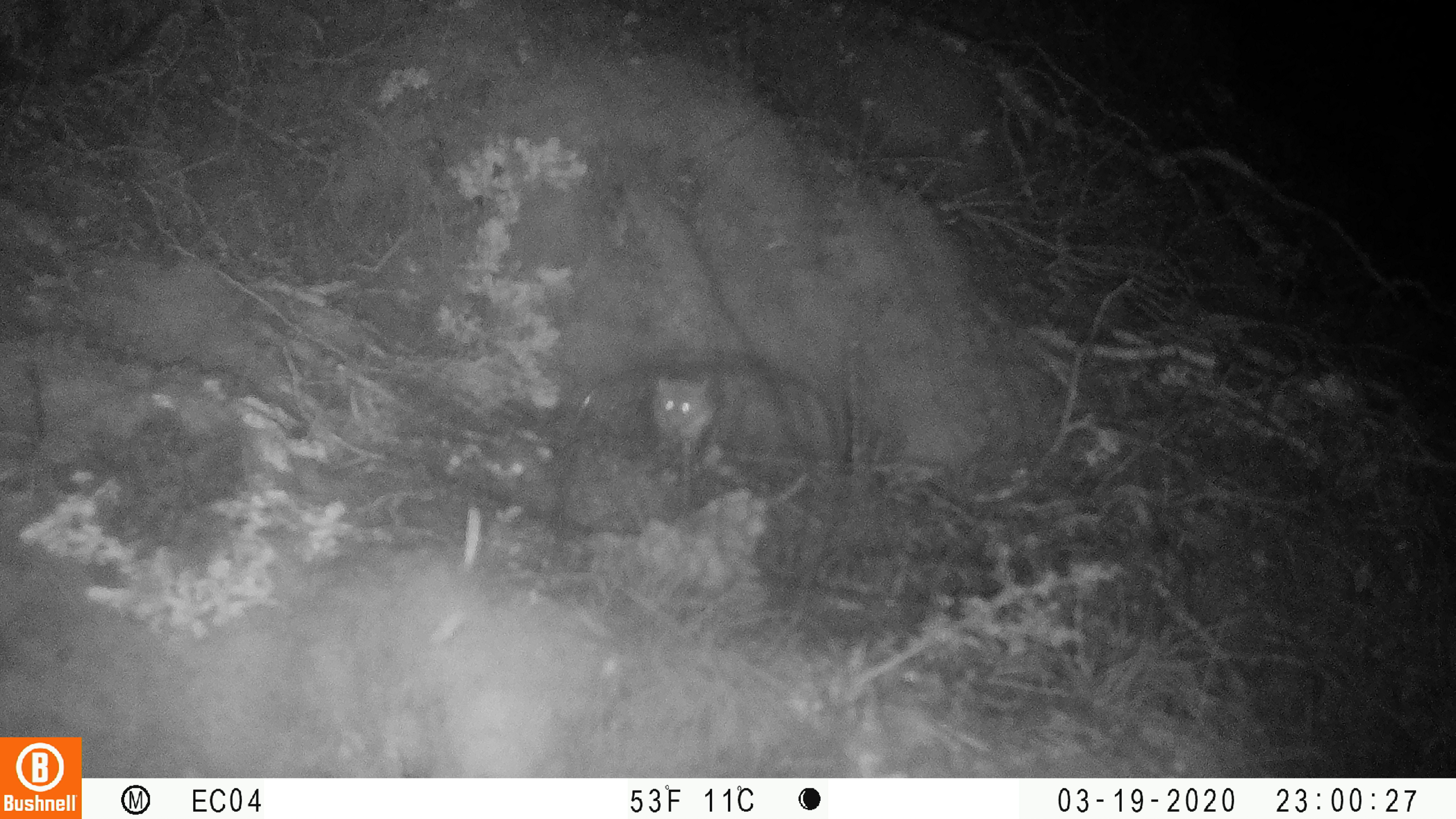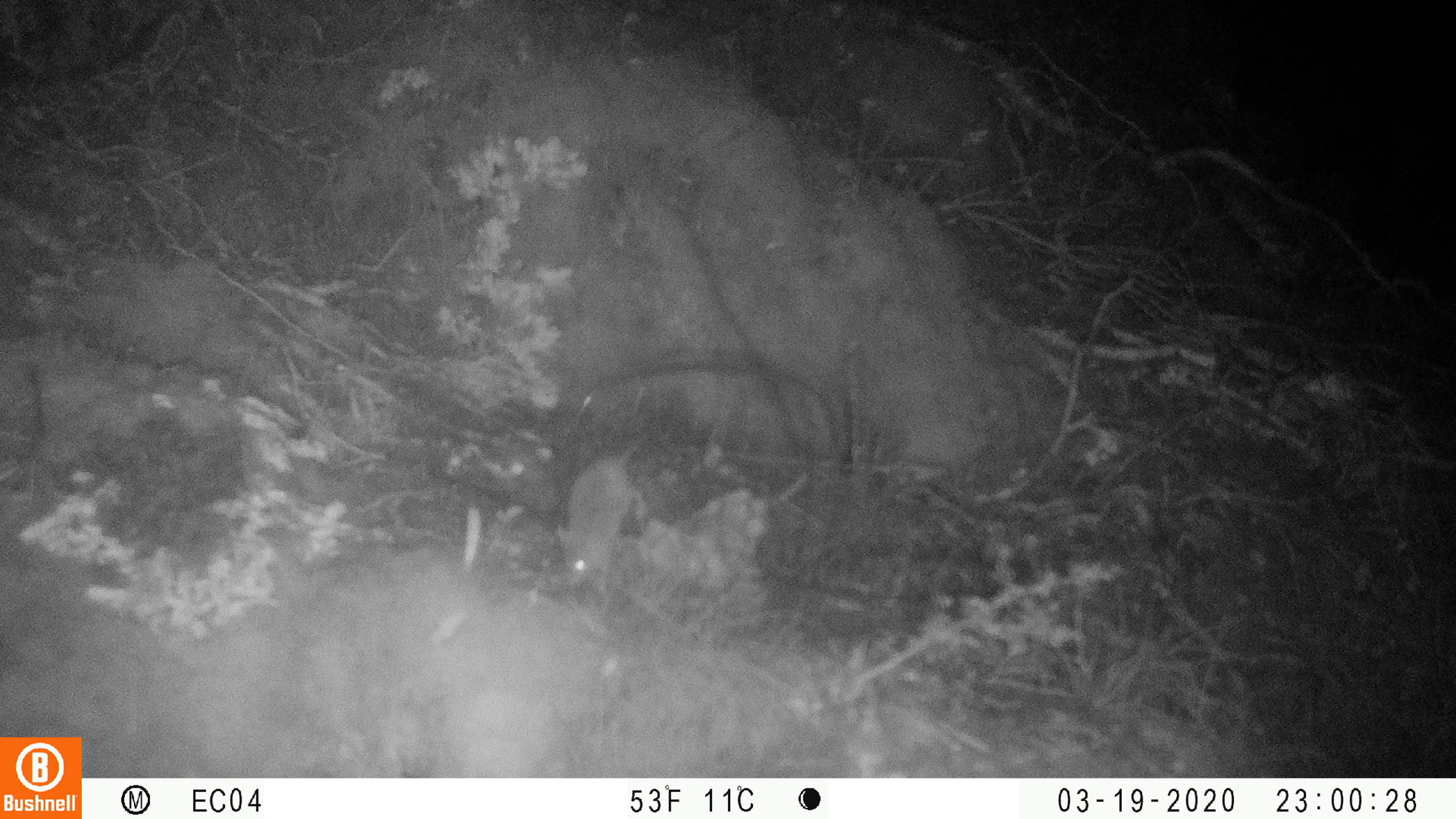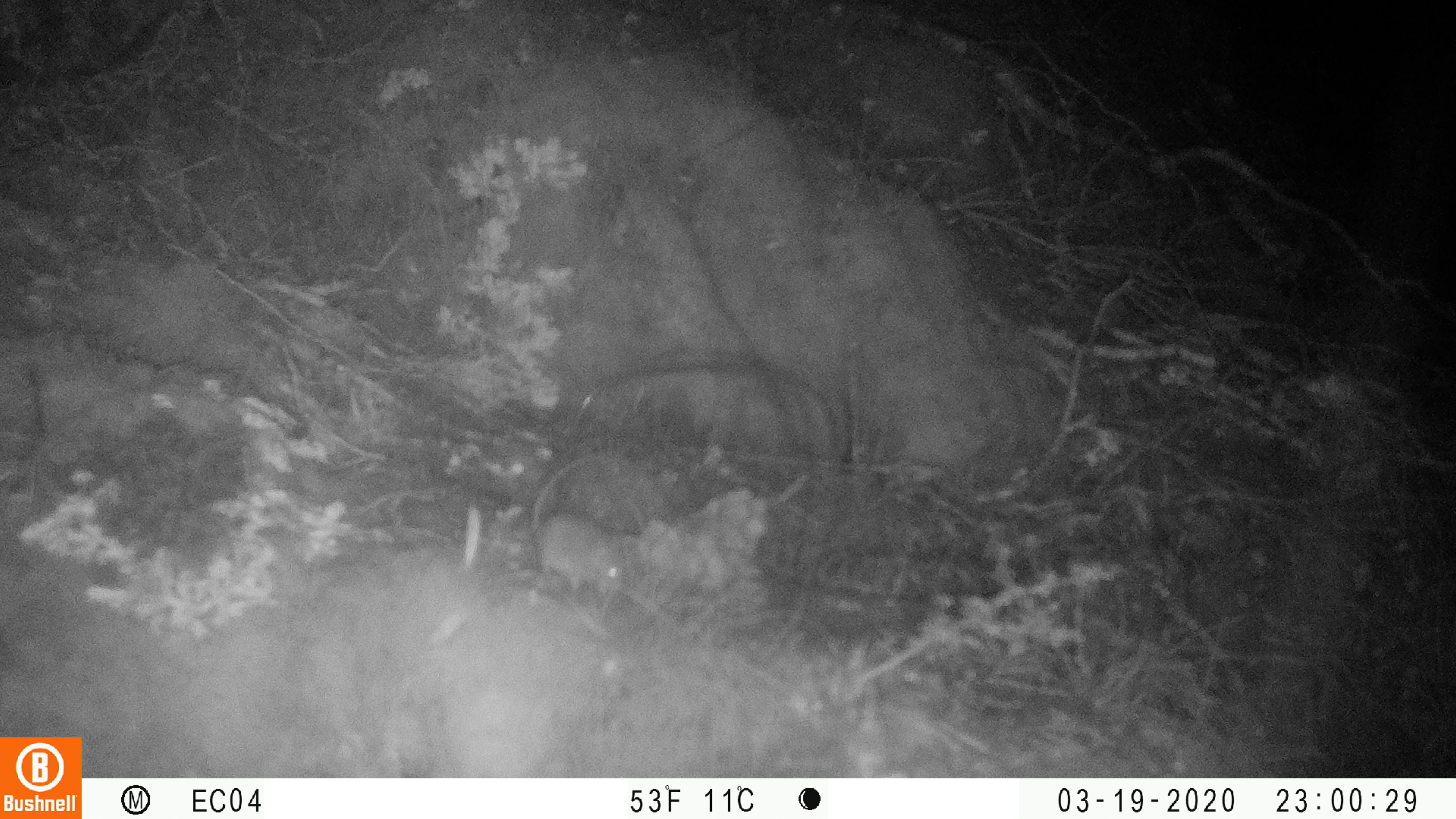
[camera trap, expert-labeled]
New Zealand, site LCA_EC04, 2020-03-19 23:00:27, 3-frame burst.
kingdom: Animalia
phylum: Chordata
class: Mammalia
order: Rodentia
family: Muridae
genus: Mus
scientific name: Mus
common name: mouse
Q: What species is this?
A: Mouse (Mus).